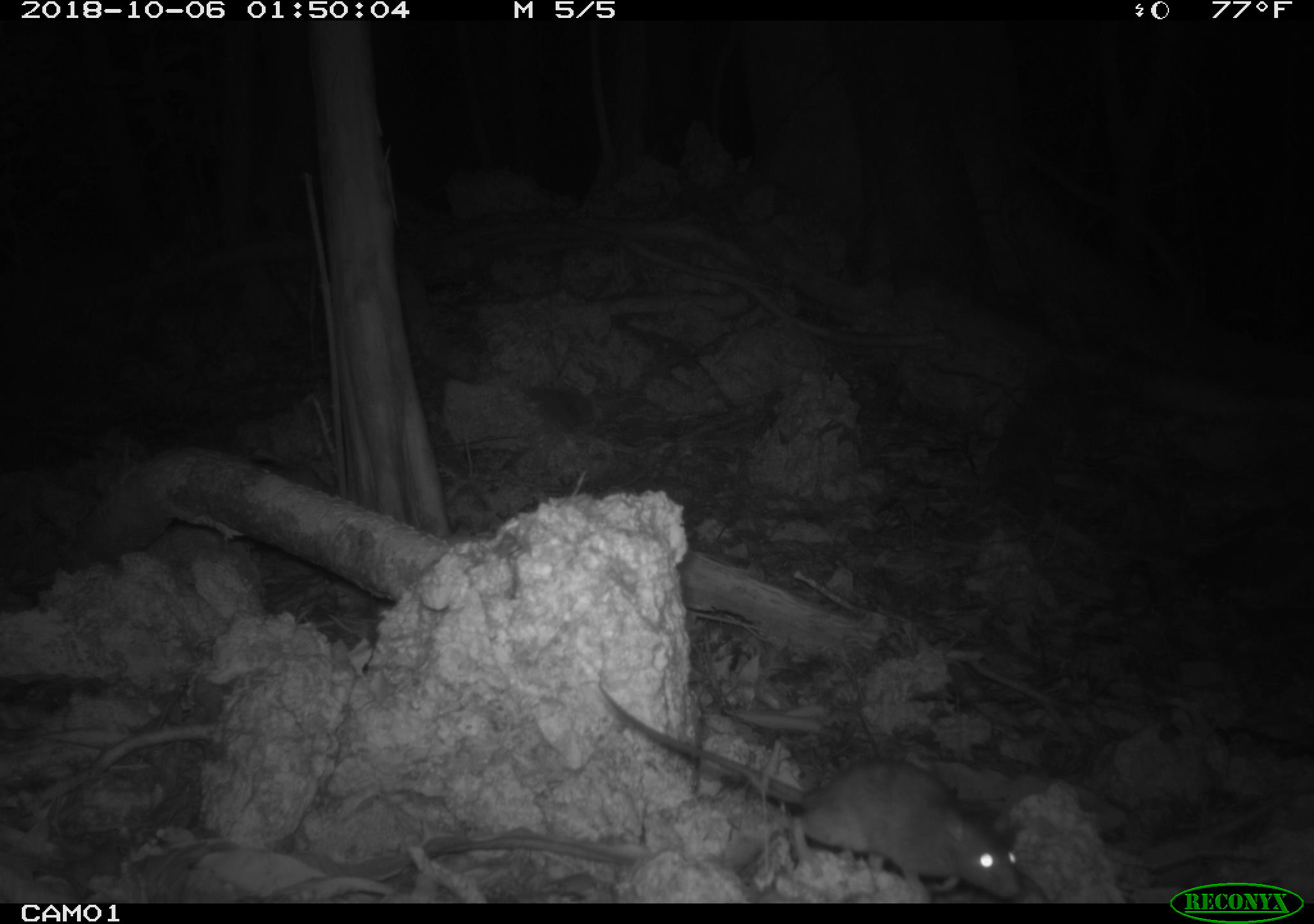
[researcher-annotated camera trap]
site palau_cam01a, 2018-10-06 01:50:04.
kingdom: Animalia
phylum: Chordata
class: Mammalia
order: Rodentia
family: Muridae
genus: Rattus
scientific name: Rattus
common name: rat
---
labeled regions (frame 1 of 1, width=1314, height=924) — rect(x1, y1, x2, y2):
rat: rect(595, 683, 1024, 903)